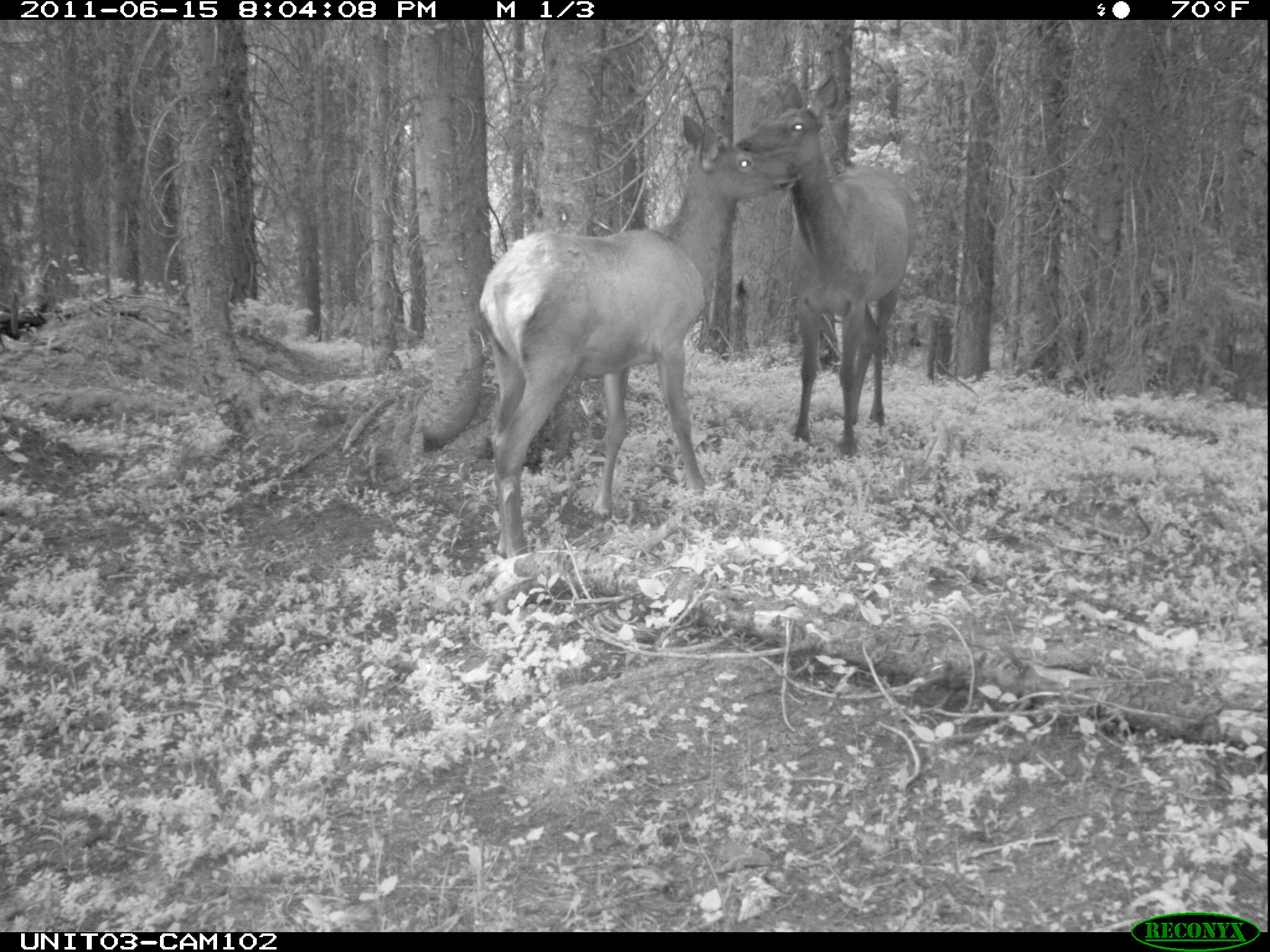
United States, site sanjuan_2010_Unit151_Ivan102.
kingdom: Animalia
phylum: Chordata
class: Mammalia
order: Artiodactyla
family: Cervidae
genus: Cervus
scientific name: Cervus elaphus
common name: red deer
Cervus elaphus (red deer).